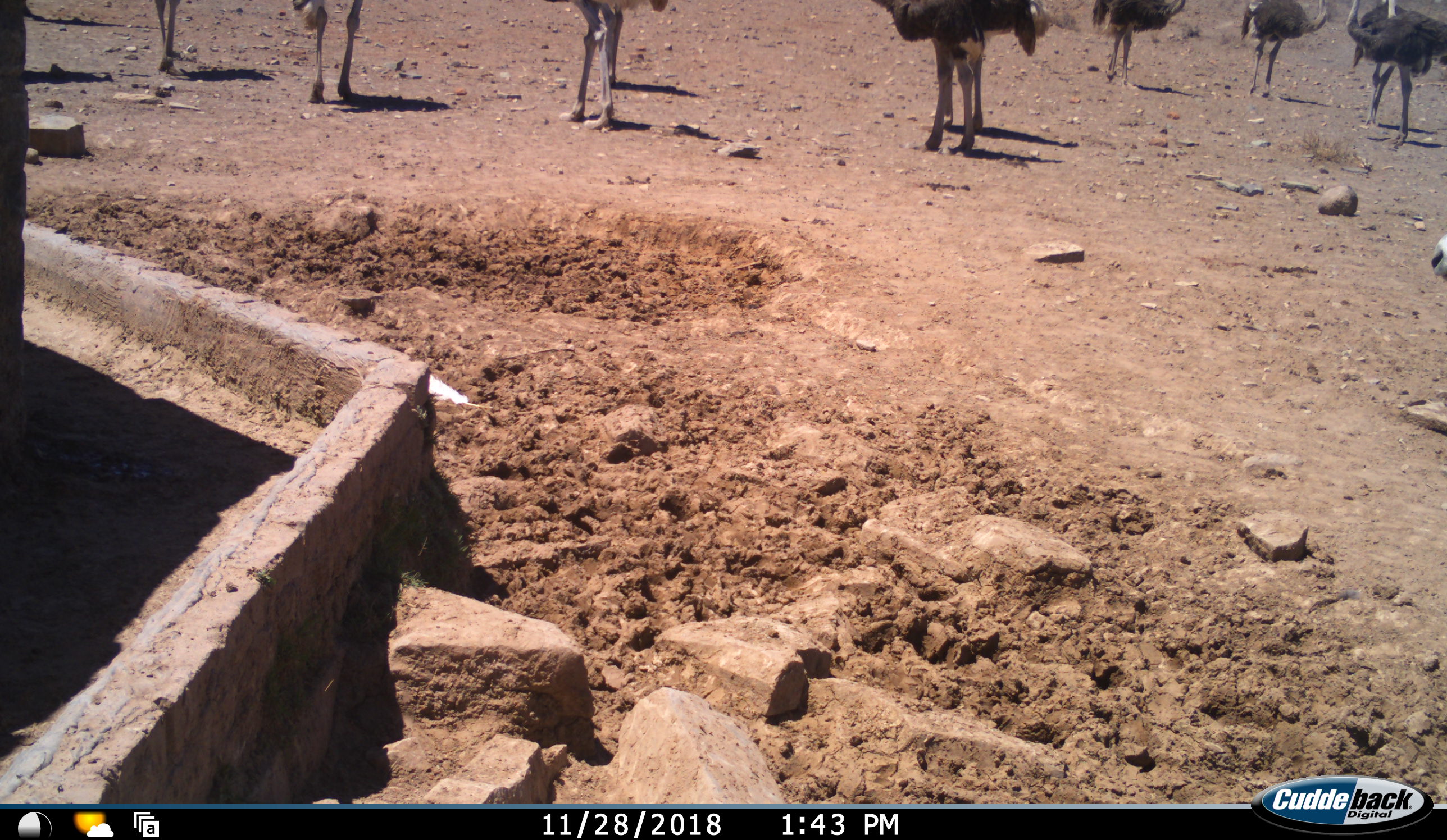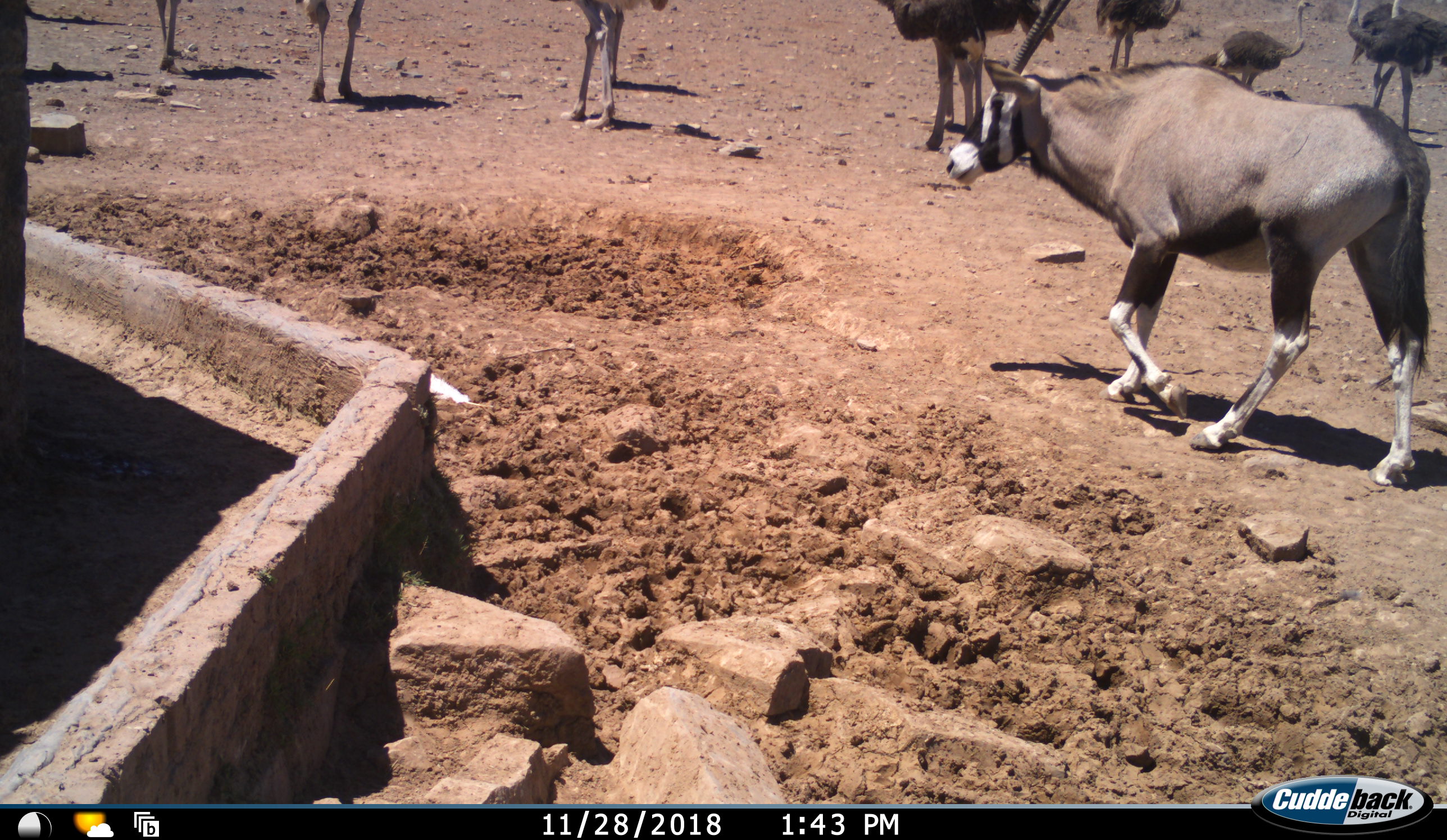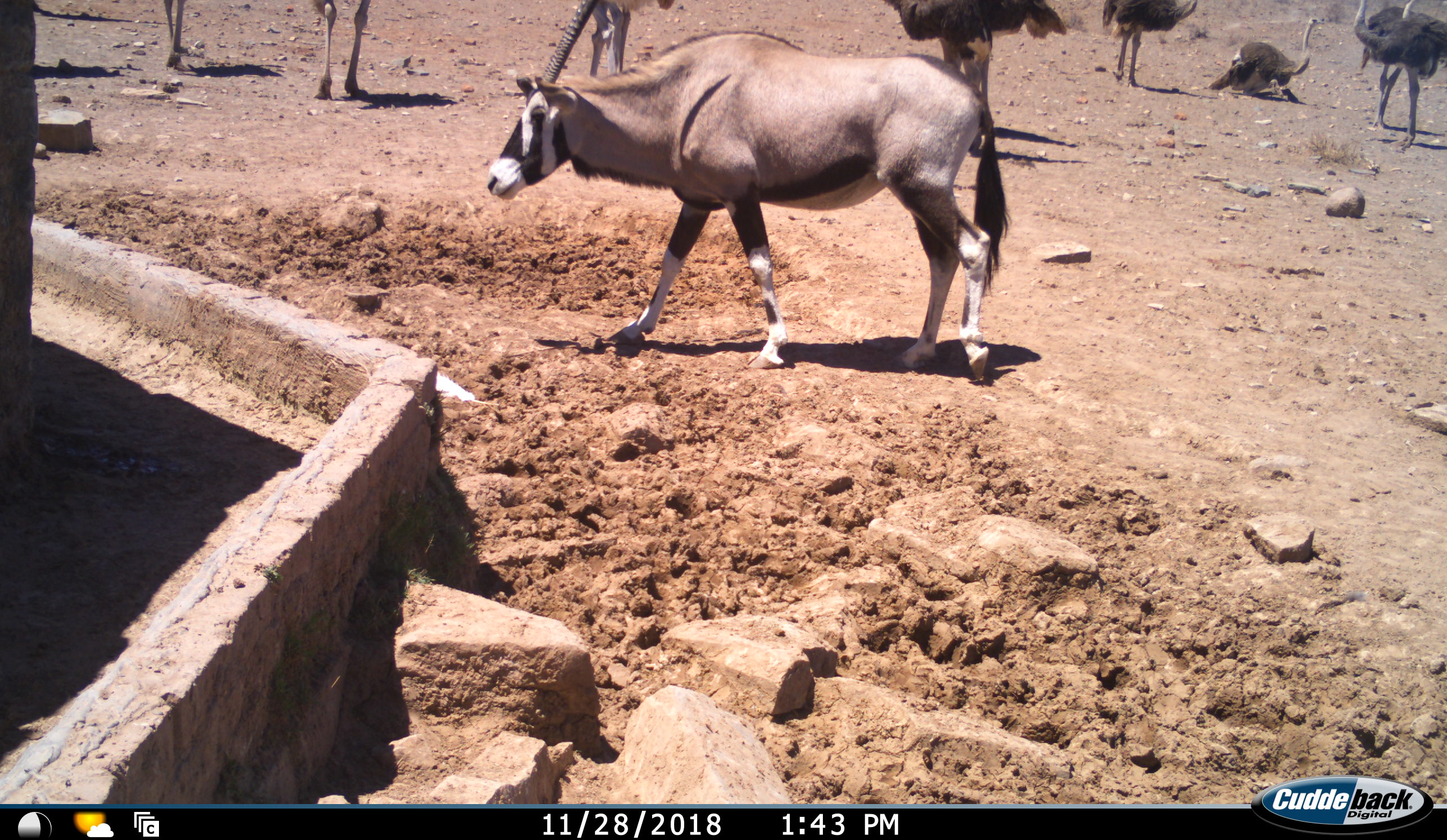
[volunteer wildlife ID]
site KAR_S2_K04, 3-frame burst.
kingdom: Animalia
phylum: Chordata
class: Aves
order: Struthioniformes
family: Struthionidae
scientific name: Struthionidae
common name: ostrich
Ostrich (Struthionidae), count 10. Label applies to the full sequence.